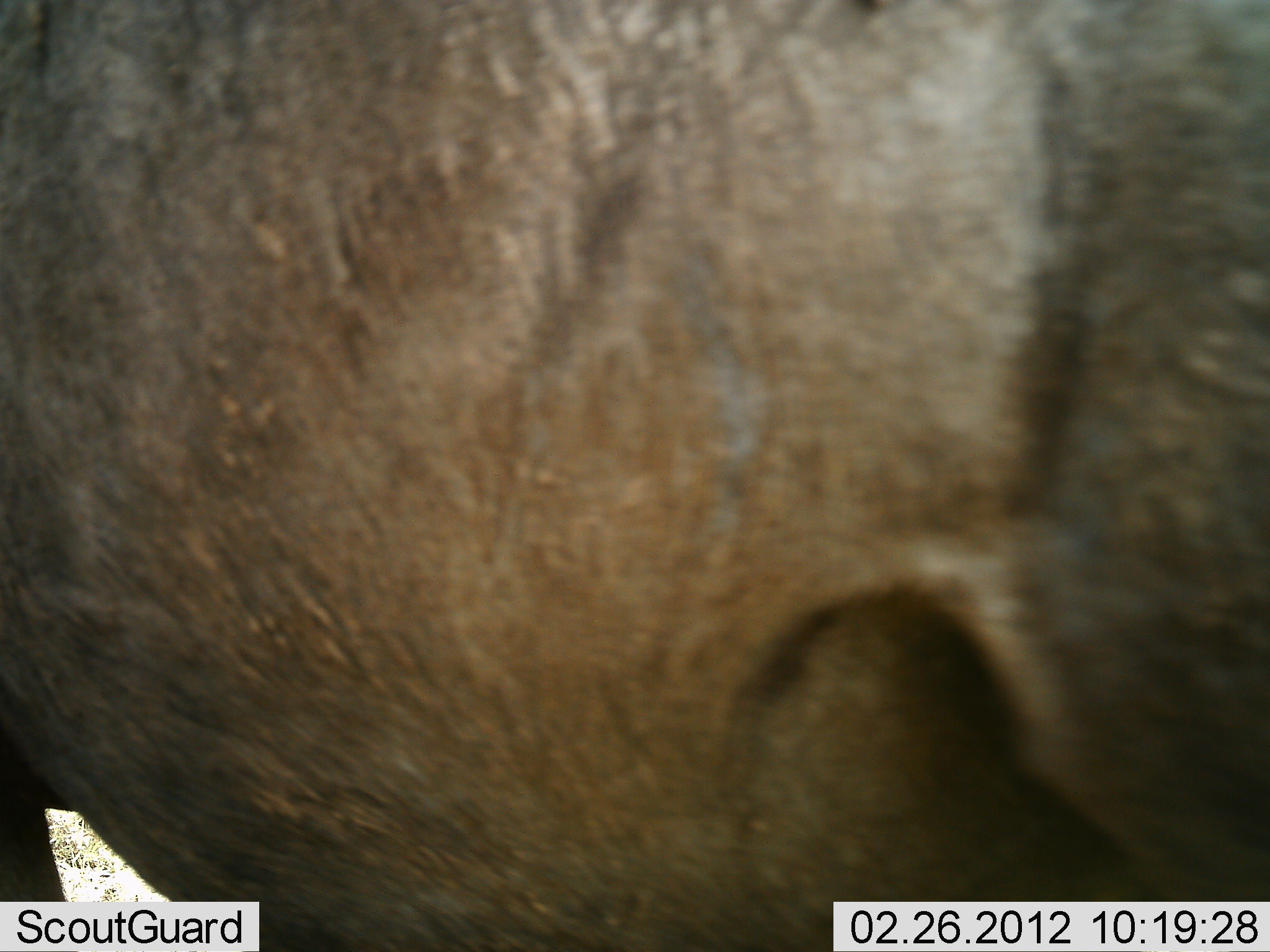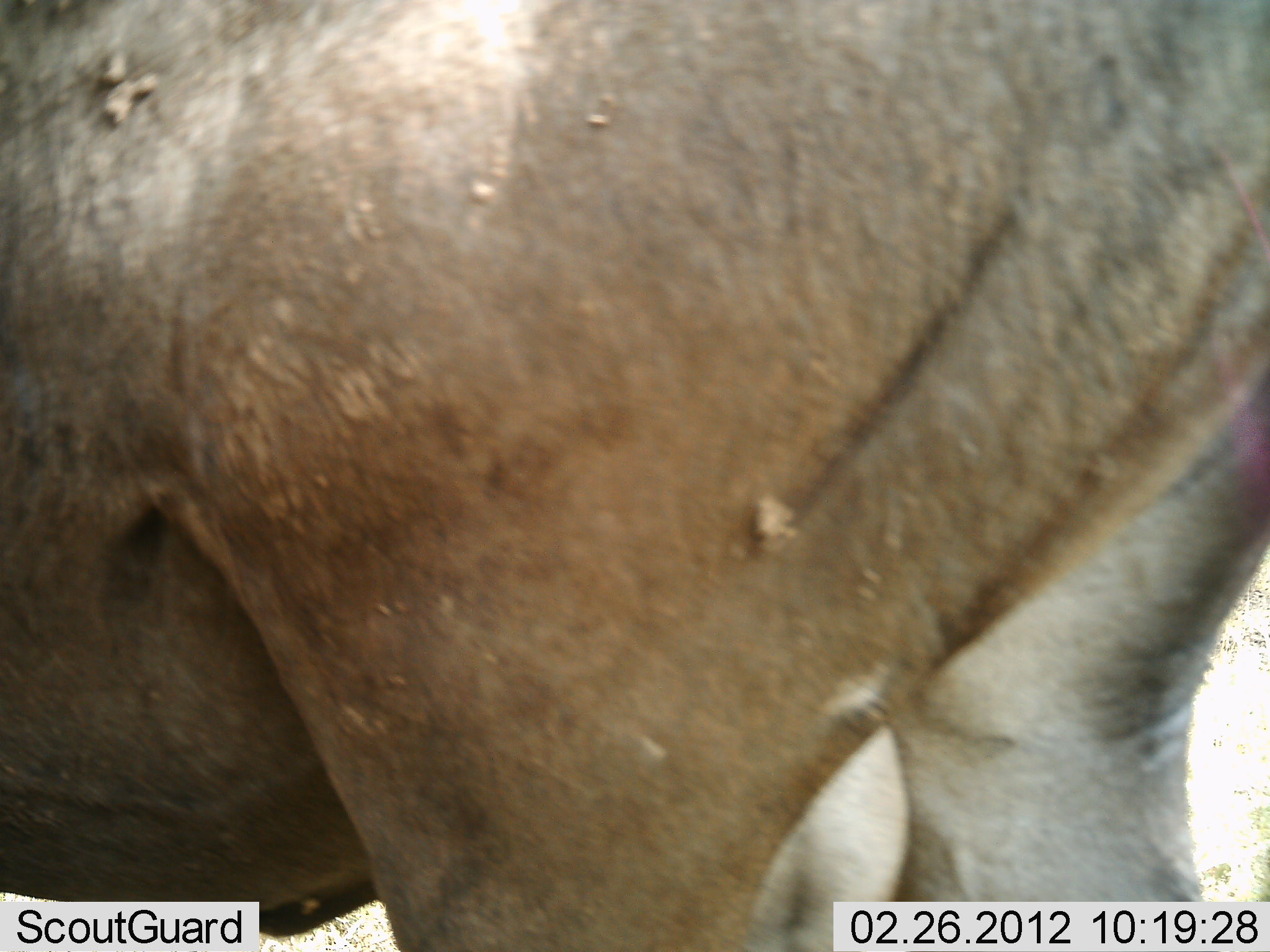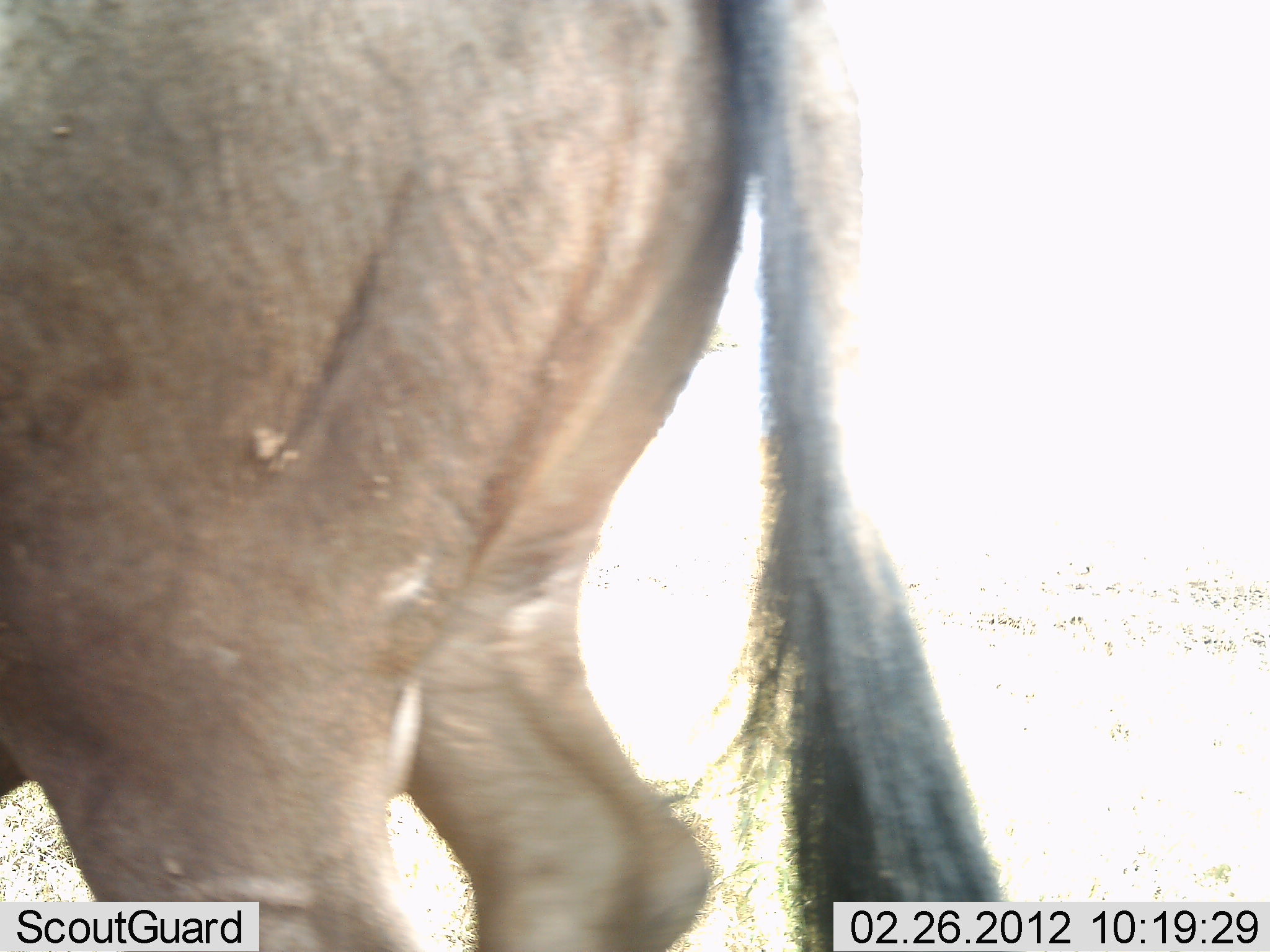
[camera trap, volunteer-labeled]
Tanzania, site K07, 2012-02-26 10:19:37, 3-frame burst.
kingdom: Animalia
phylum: Chordata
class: Mammalia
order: Artiodactyla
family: Bovidae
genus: Connochaetes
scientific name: Connochaetes taurinus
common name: blue wildebeest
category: wildebeest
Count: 1.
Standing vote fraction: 38%.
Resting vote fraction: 0%.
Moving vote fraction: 69%.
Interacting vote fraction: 0%.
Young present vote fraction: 0%.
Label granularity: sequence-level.